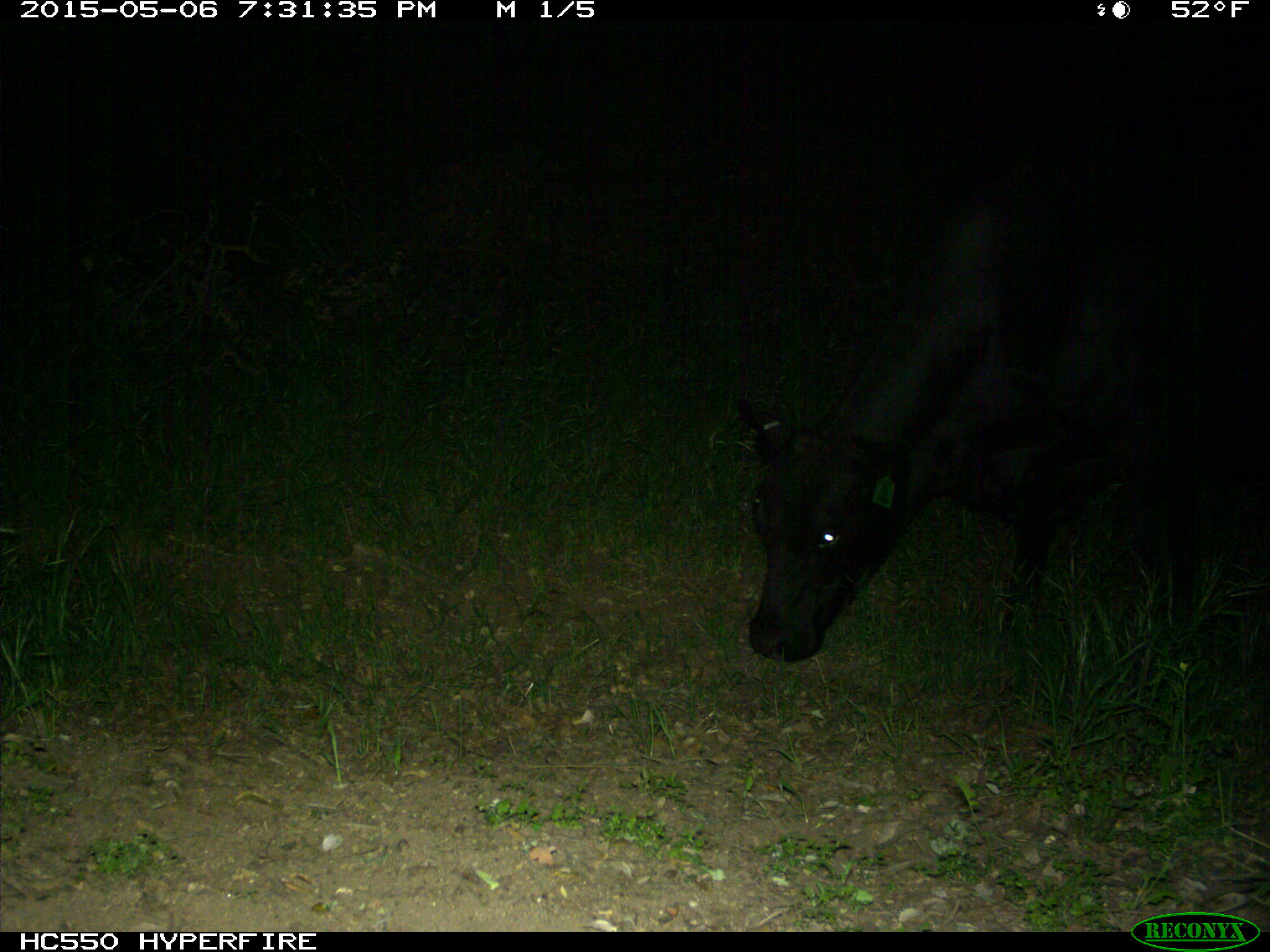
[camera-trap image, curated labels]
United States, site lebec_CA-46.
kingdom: Animalia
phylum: Chordata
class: Mammalia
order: Artiodactyla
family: Bovidae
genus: Bos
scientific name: Bos taurus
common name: domestic cow